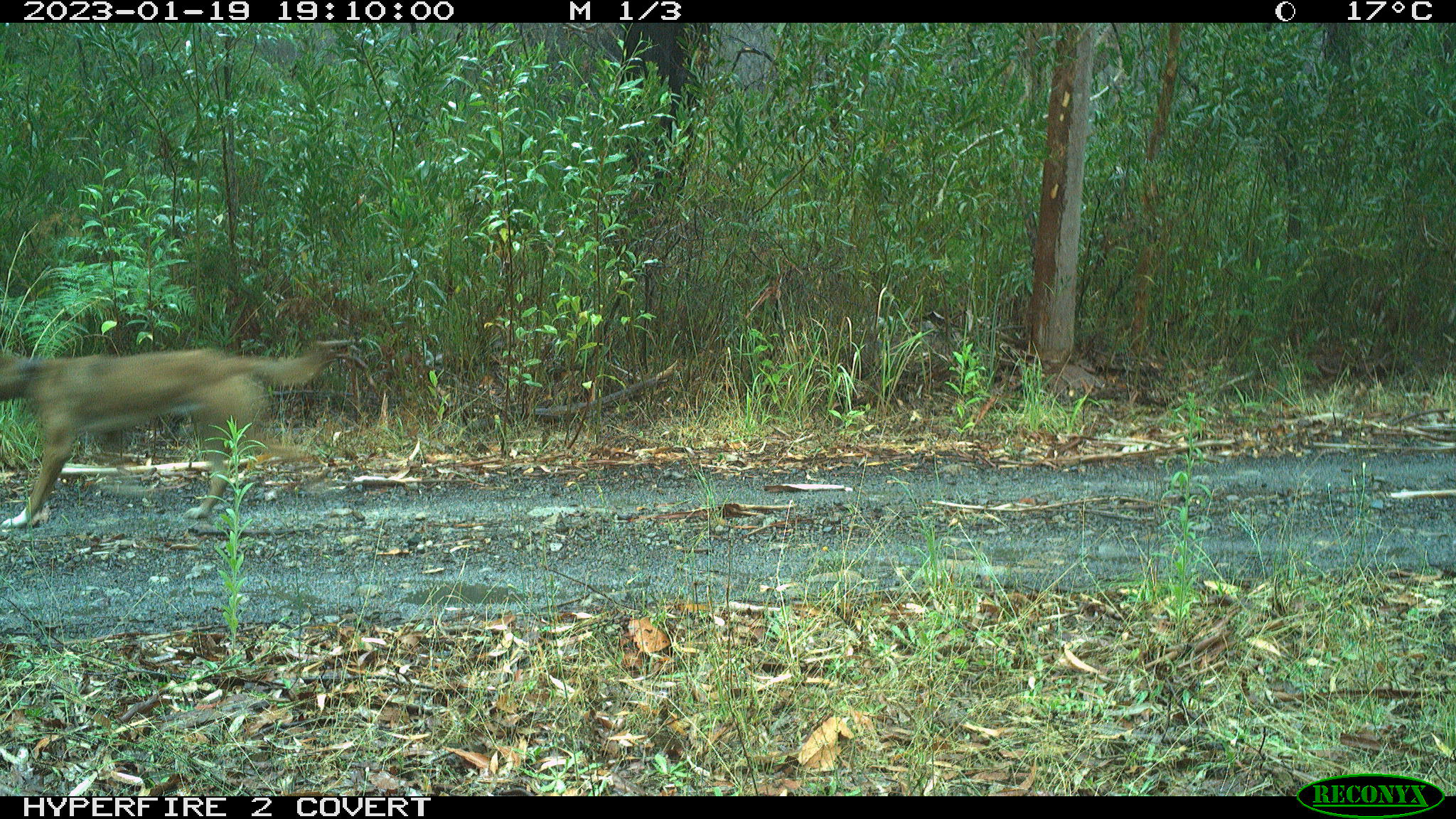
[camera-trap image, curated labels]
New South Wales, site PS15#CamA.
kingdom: Animalia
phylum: Chordata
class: Mammalia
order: Carnivora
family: Canidae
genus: Canis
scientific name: Canis familiaris dingo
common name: dingo